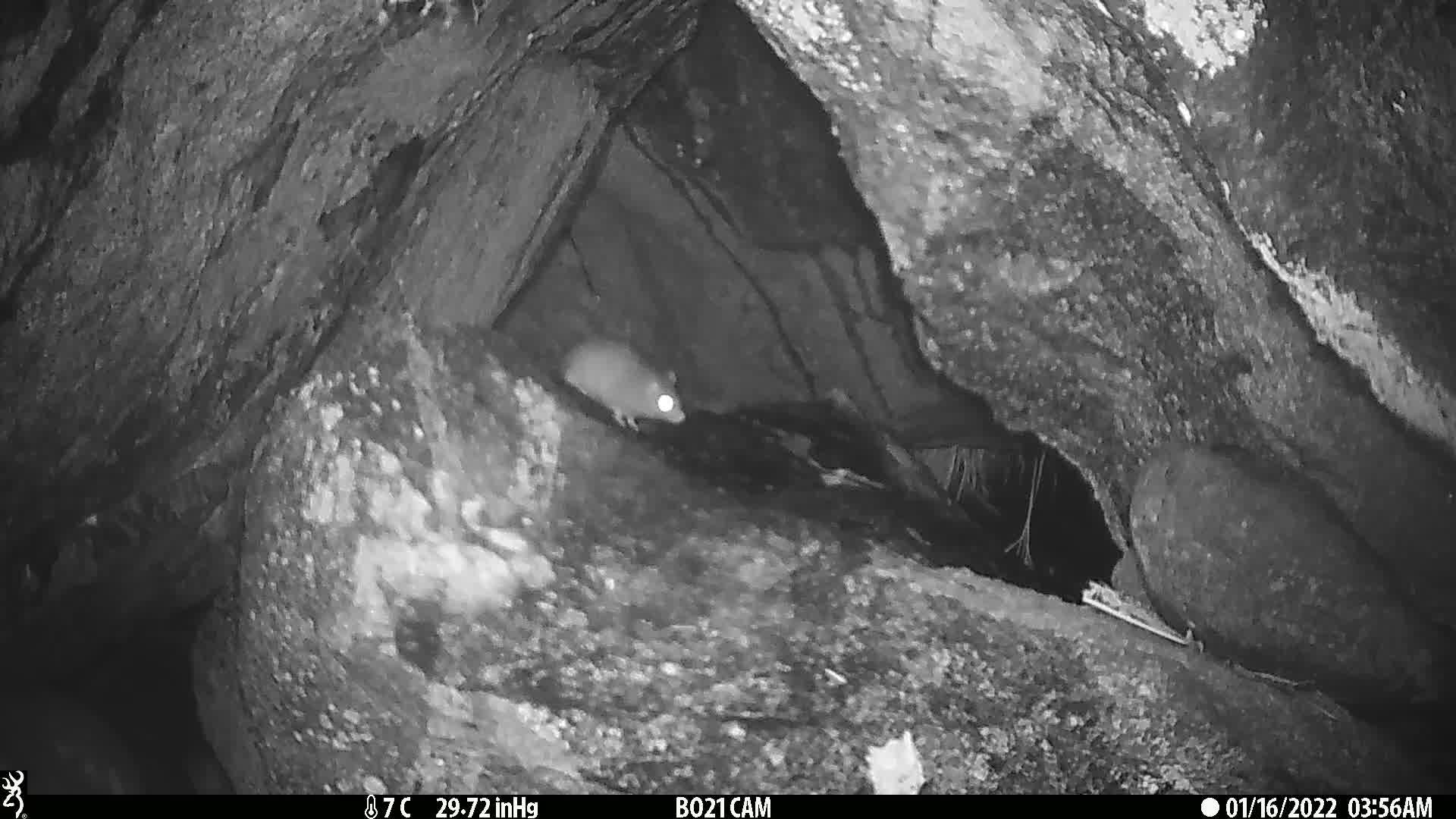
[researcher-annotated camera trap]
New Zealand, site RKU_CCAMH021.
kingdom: Animalia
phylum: Chordata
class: Mammalia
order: Rodentia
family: Muridae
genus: Rattus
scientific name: Rattus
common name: rat